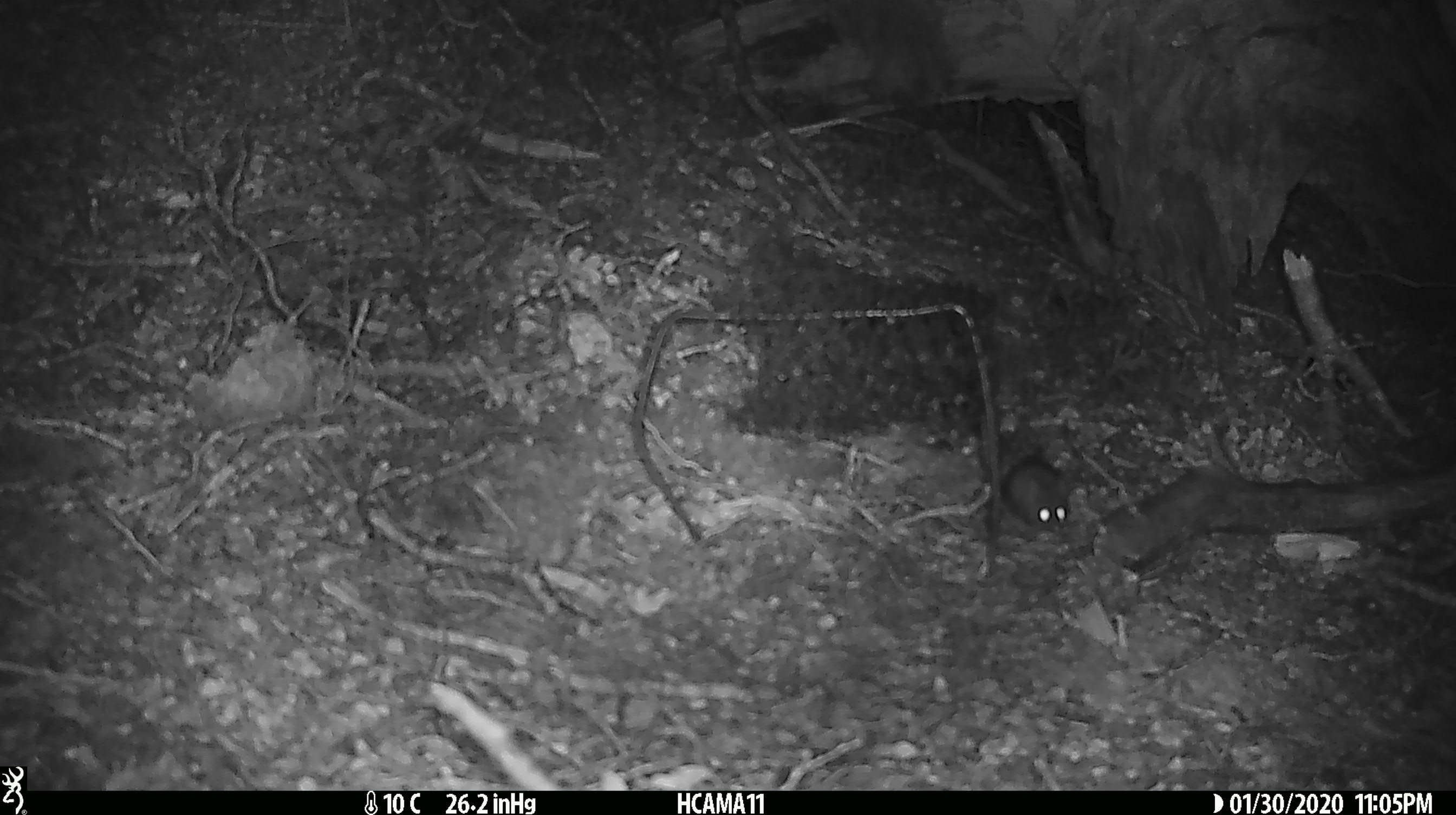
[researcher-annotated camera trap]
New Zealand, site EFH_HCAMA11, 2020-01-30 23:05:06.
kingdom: Animalia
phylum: Chordata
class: Mammalia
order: Rodentia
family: Muridae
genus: Mus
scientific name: Mus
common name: mouse